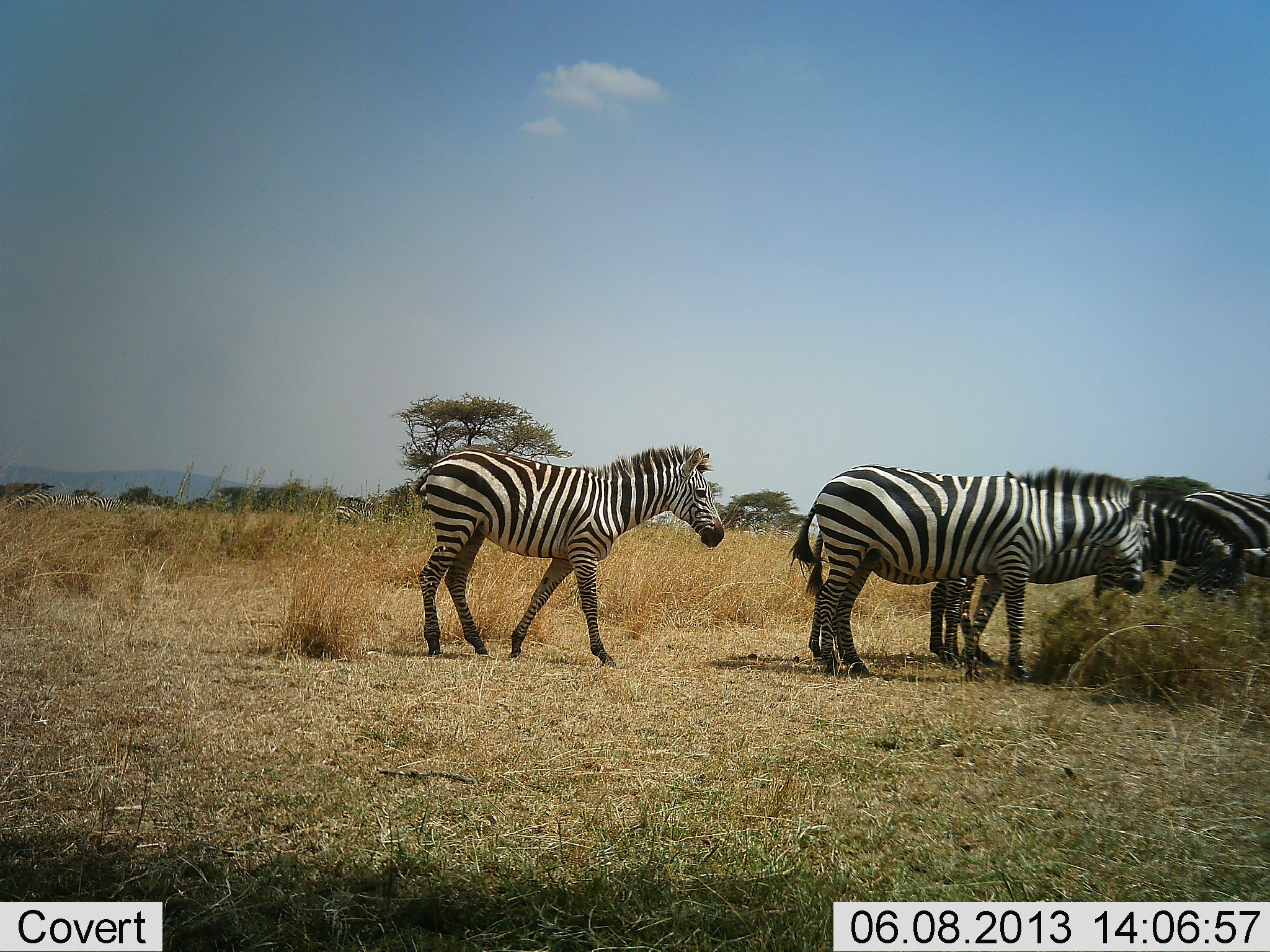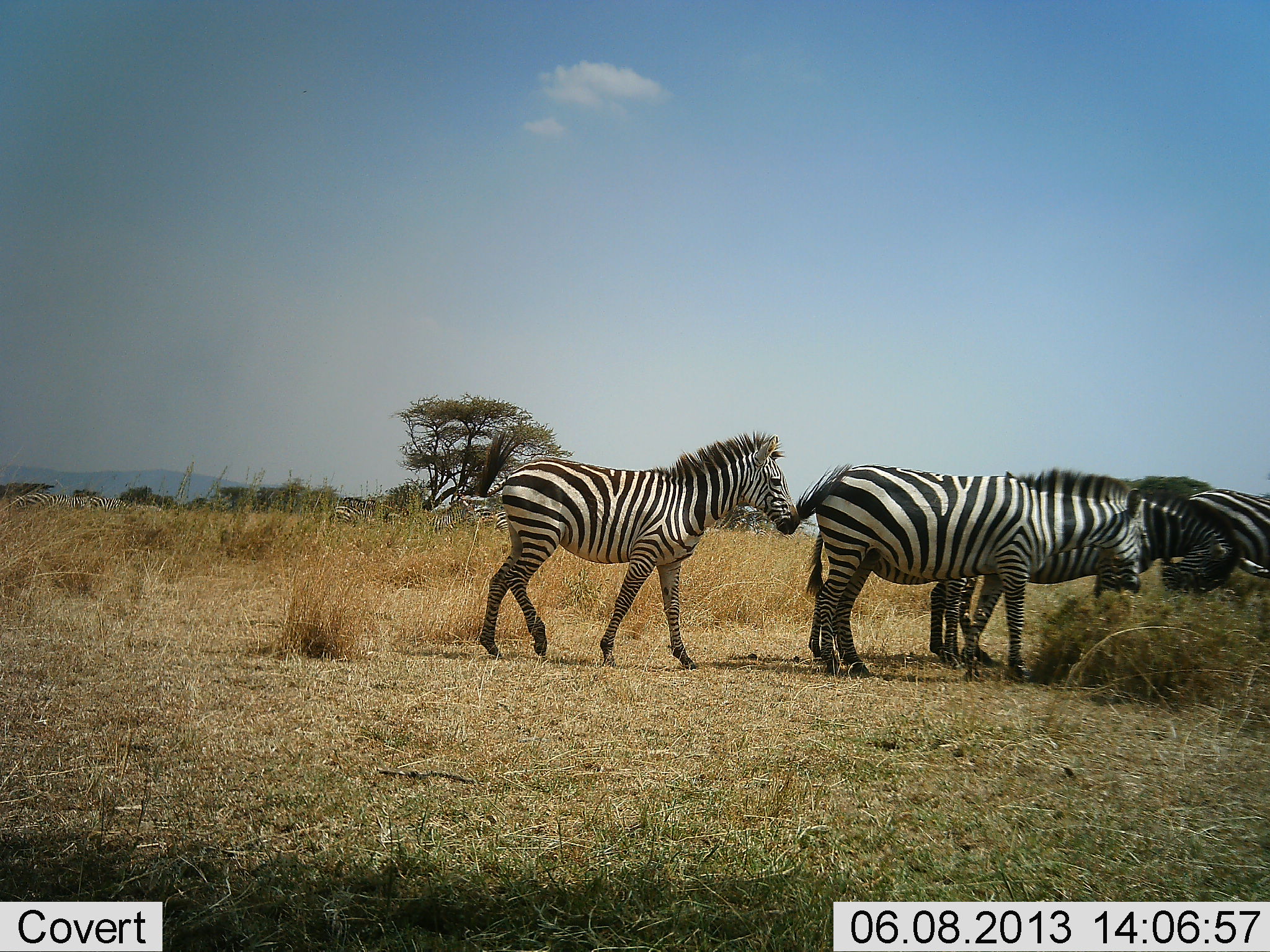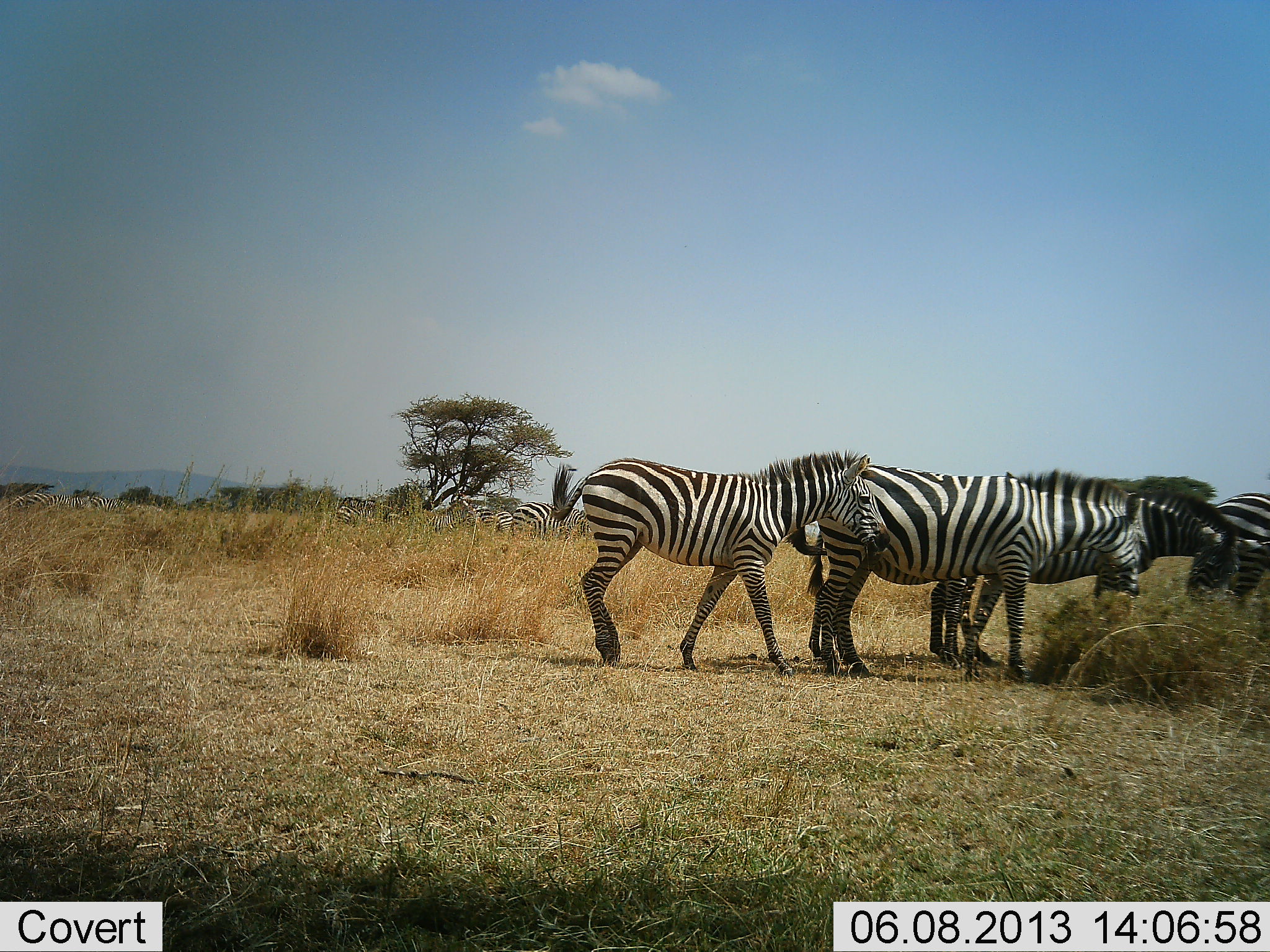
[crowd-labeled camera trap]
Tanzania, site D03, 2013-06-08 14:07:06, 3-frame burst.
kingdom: Animalia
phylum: Chordata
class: Mammalia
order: Perissodactyla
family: Equidae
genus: Equus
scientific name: Equus quagga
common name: plains zebra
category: zebra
Zebra (plains zebra) (Equus quagga), count 4. Behavior (volunteer vote fractions): standing 60%, resting 0%, moving 60%, interacting 0%. Young present (vote fraction): 0%. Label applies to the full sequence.